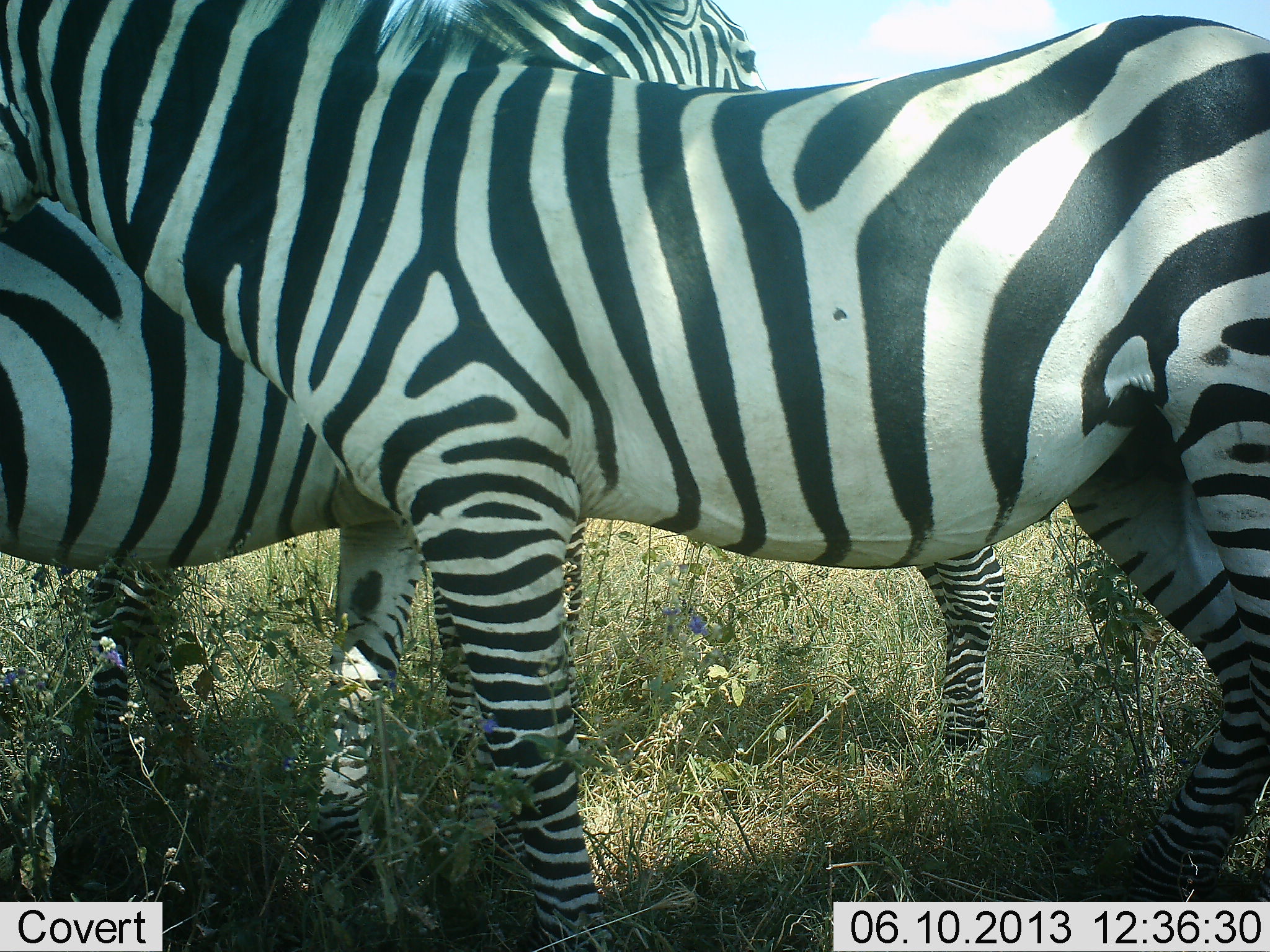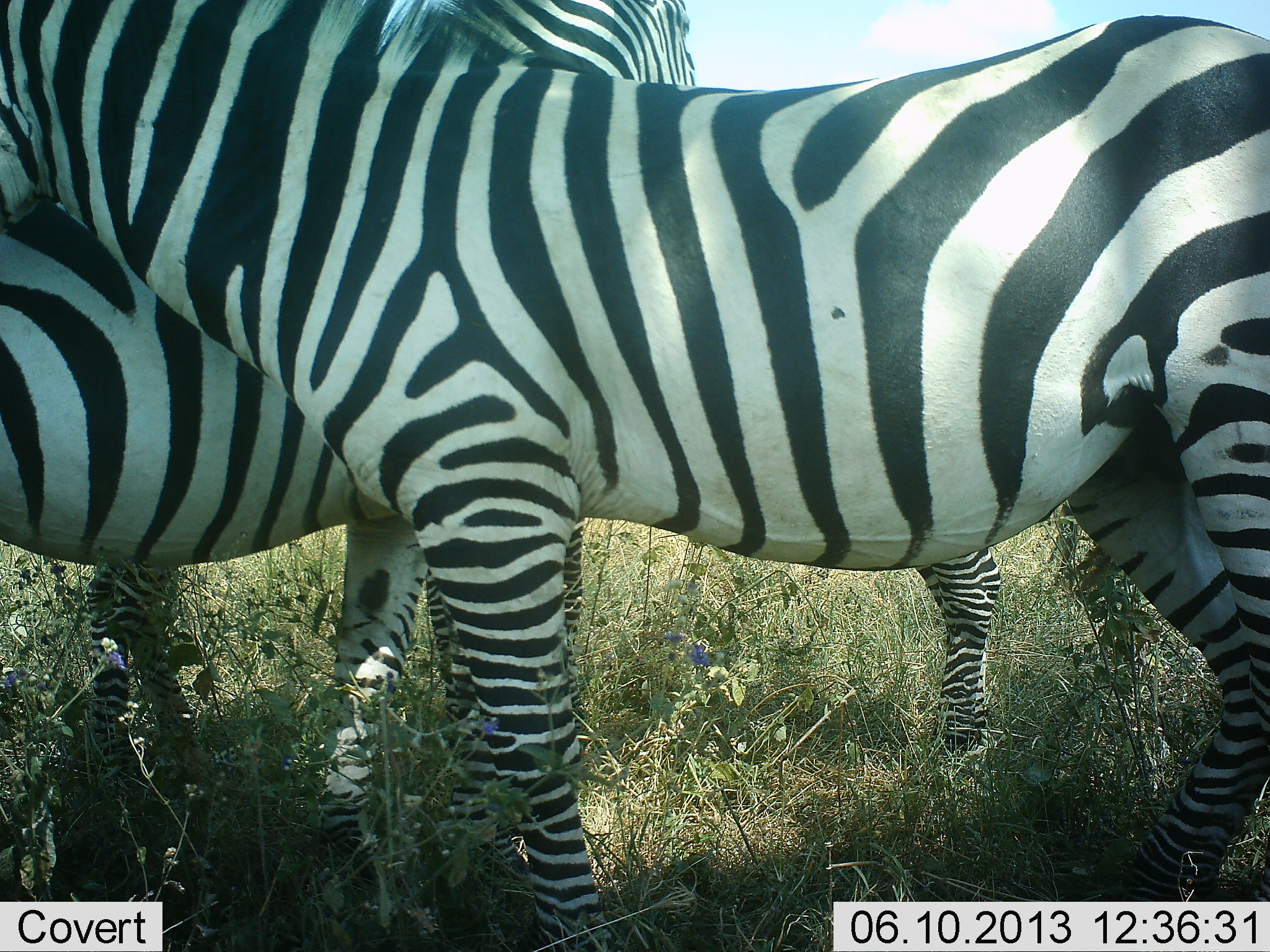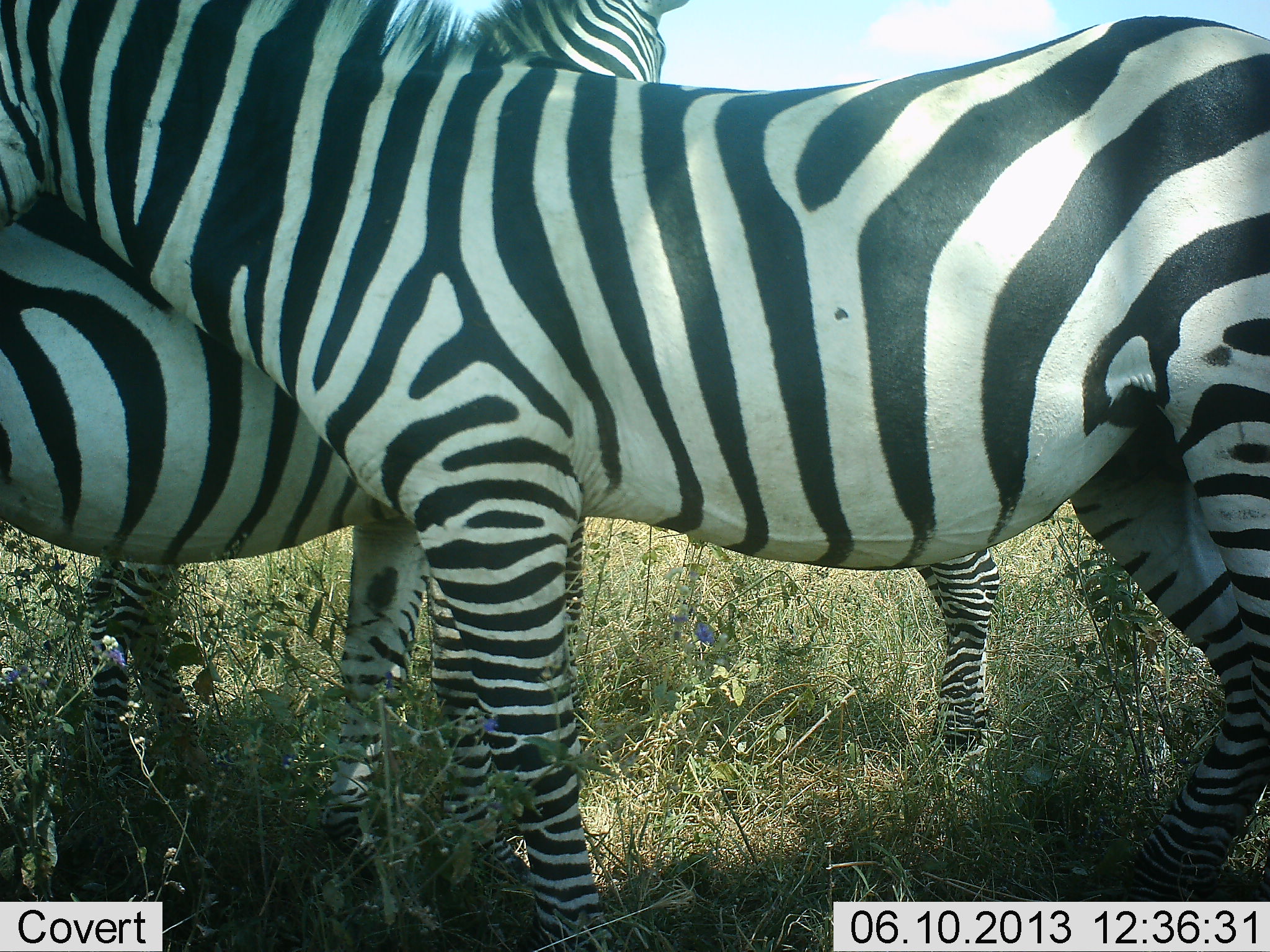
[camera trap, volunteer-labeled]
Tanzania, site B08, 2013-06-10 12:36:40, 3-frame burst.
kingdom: Animalia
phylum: Chordata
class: Mammalia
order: Perissodactyla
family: Equidae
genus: Equus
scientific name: Equus quagga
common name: plains zebra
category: zebra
Zebra (plains zebra) (Equus quagga), count 3. Behavior (volunteer vote fractions): standing 80%, resting 10%, moving 10%, interacting 20%. Young present (vote fraction): 0%. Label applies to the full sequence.